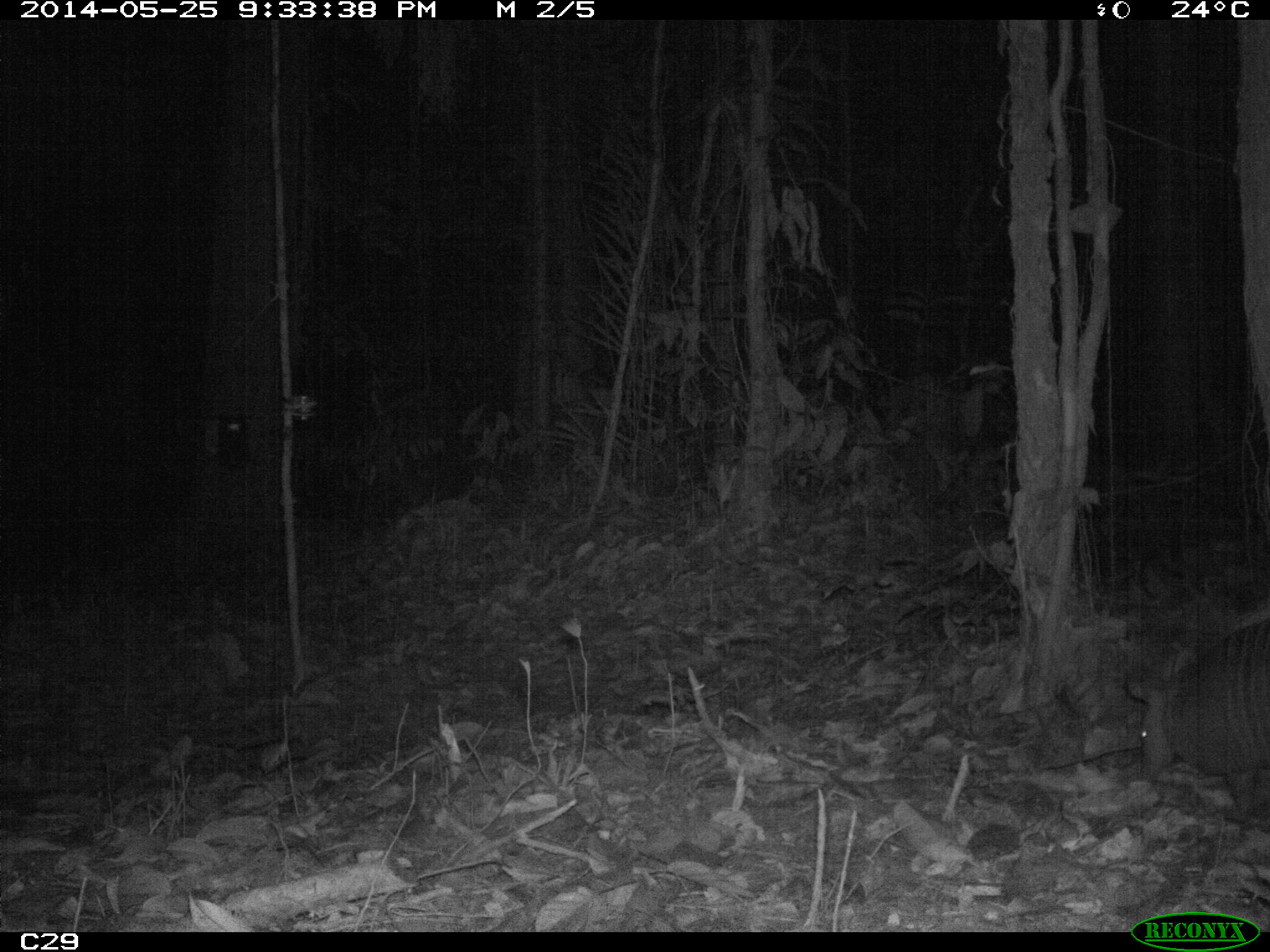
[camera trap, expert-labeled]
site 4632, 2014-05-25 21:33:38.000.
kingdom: Animalia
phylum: Chordata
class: Mammalia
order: Cingulata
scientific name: Cingulata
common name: armadillo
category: unknown armadillo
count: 1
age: adult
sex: male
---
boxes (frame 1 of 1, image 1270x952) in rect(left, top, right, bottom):
unknown armadillo: rect(1125, 616, 1270, 824)